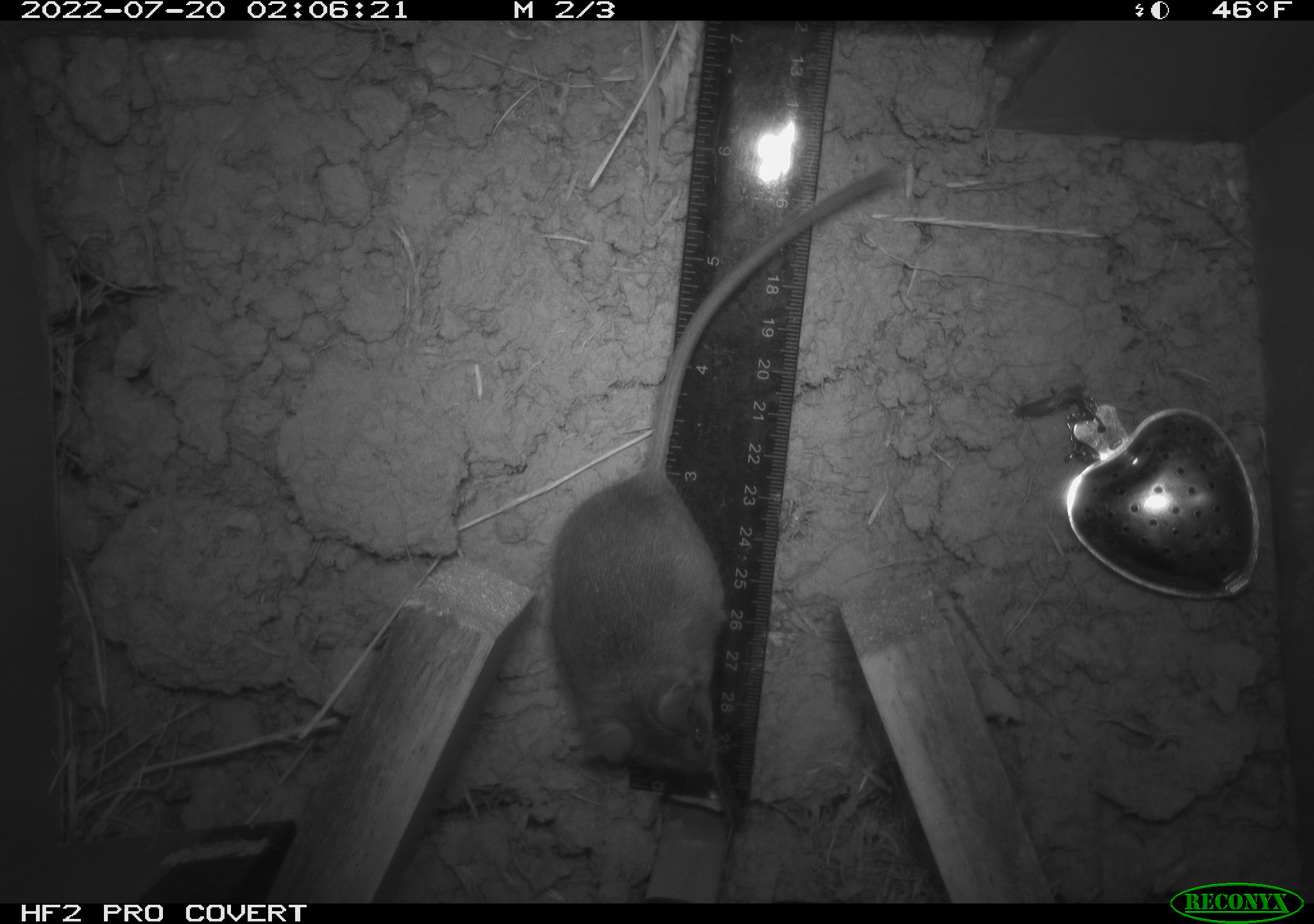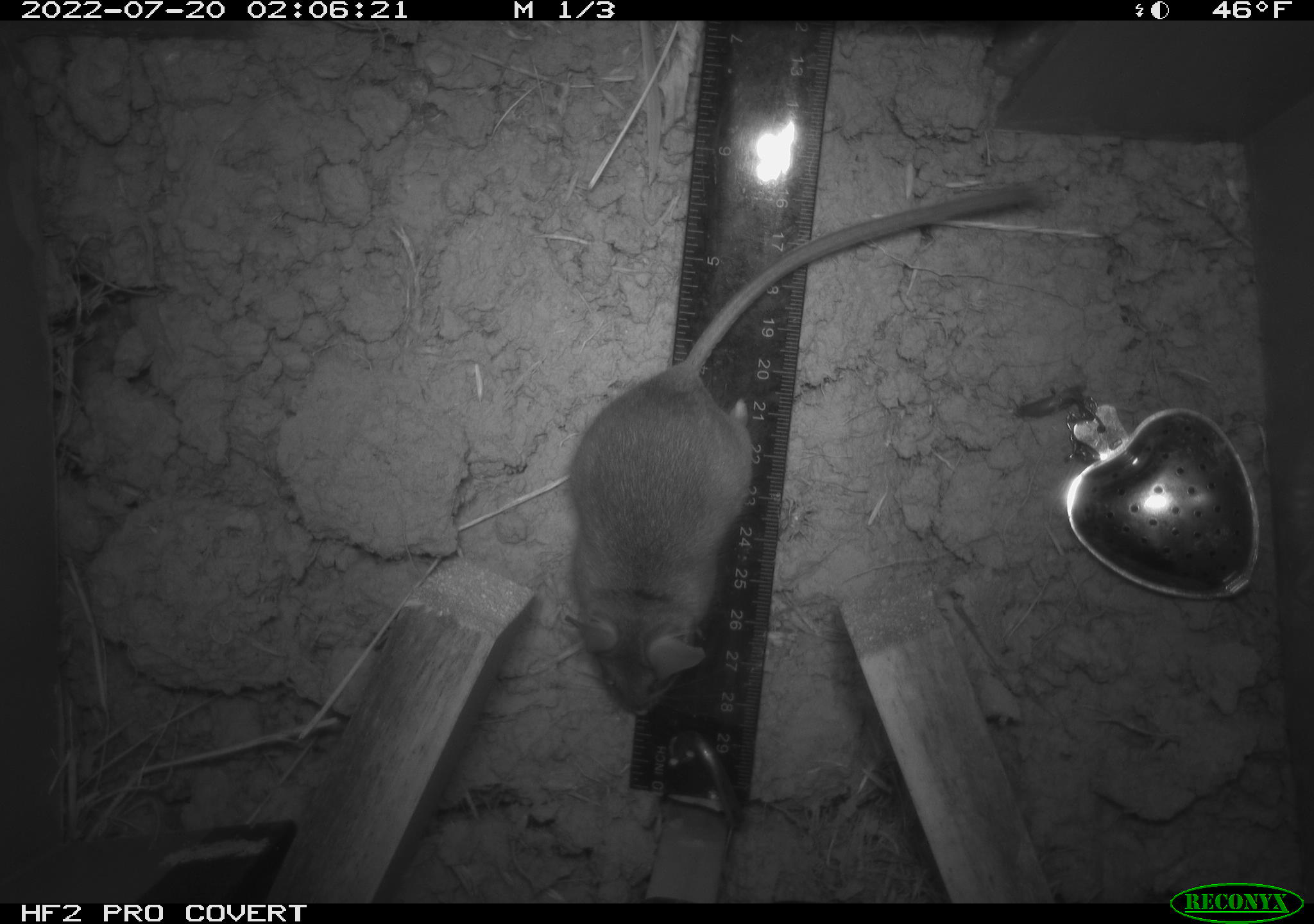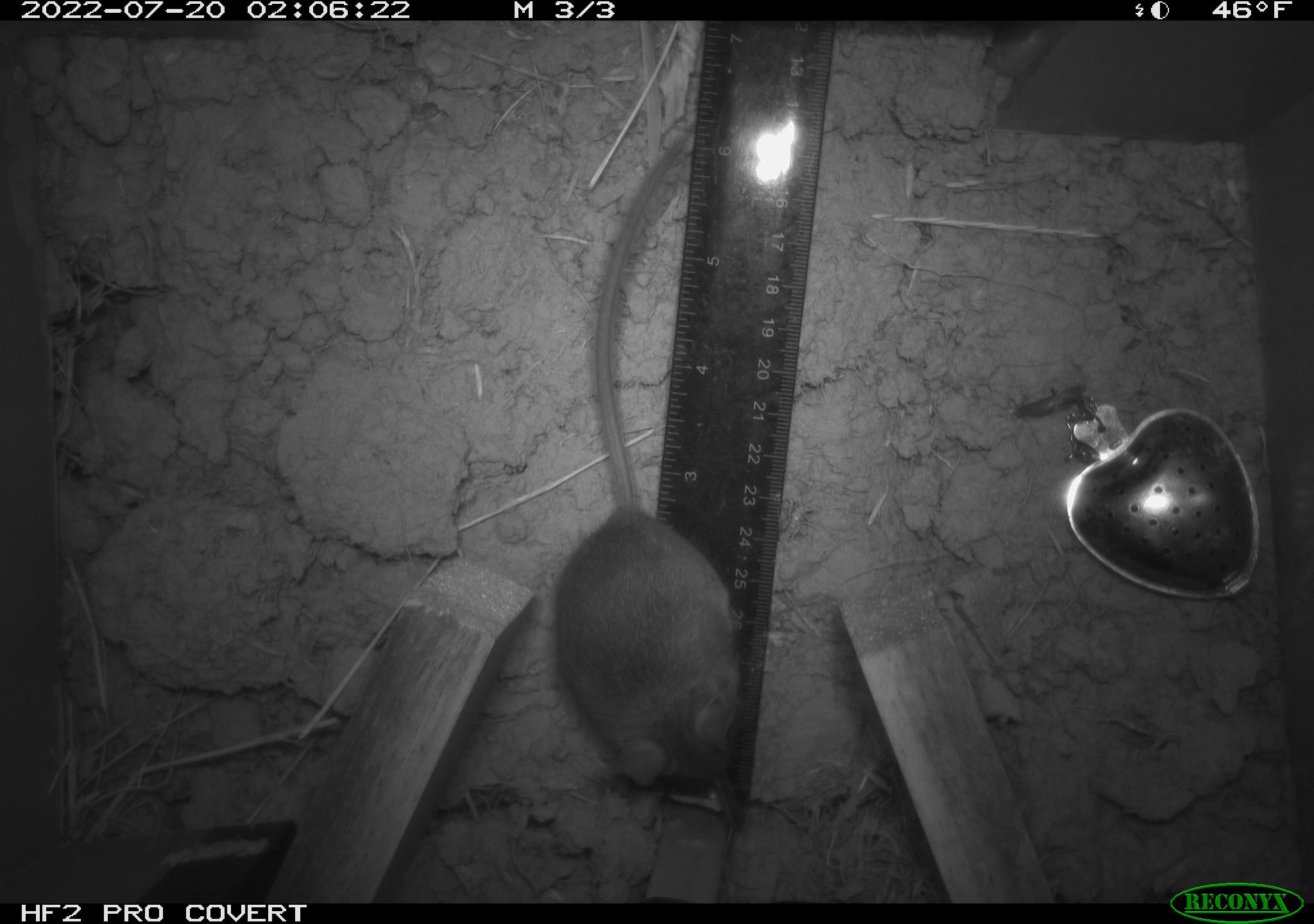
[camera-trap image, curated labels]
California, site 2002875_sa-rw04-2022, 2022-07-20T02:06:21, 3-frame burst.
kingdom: Animalia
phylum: Chordata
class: Mammalia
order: Rodentia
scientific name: Rodentia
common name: mouse species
Mouse species (Rodentia).